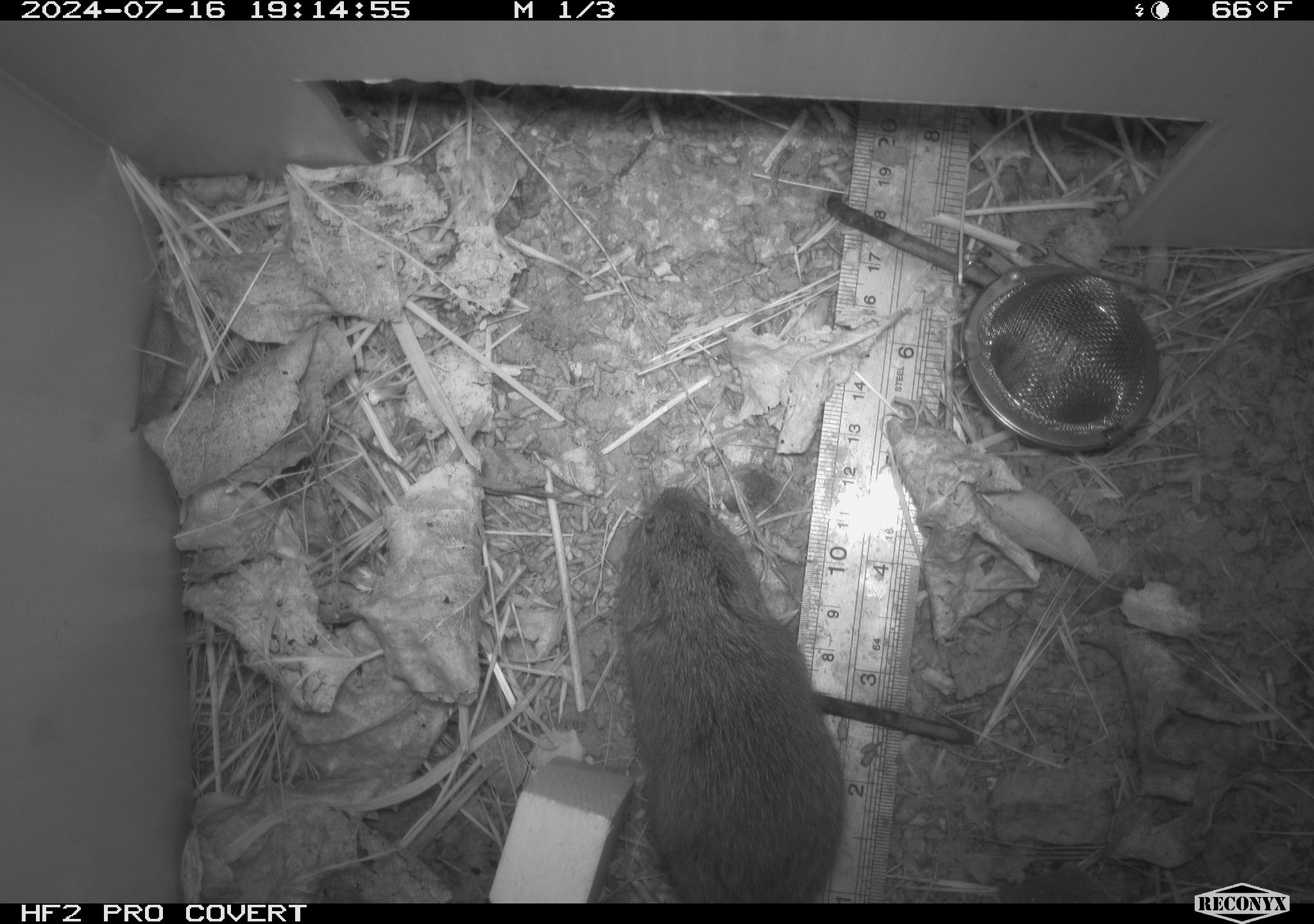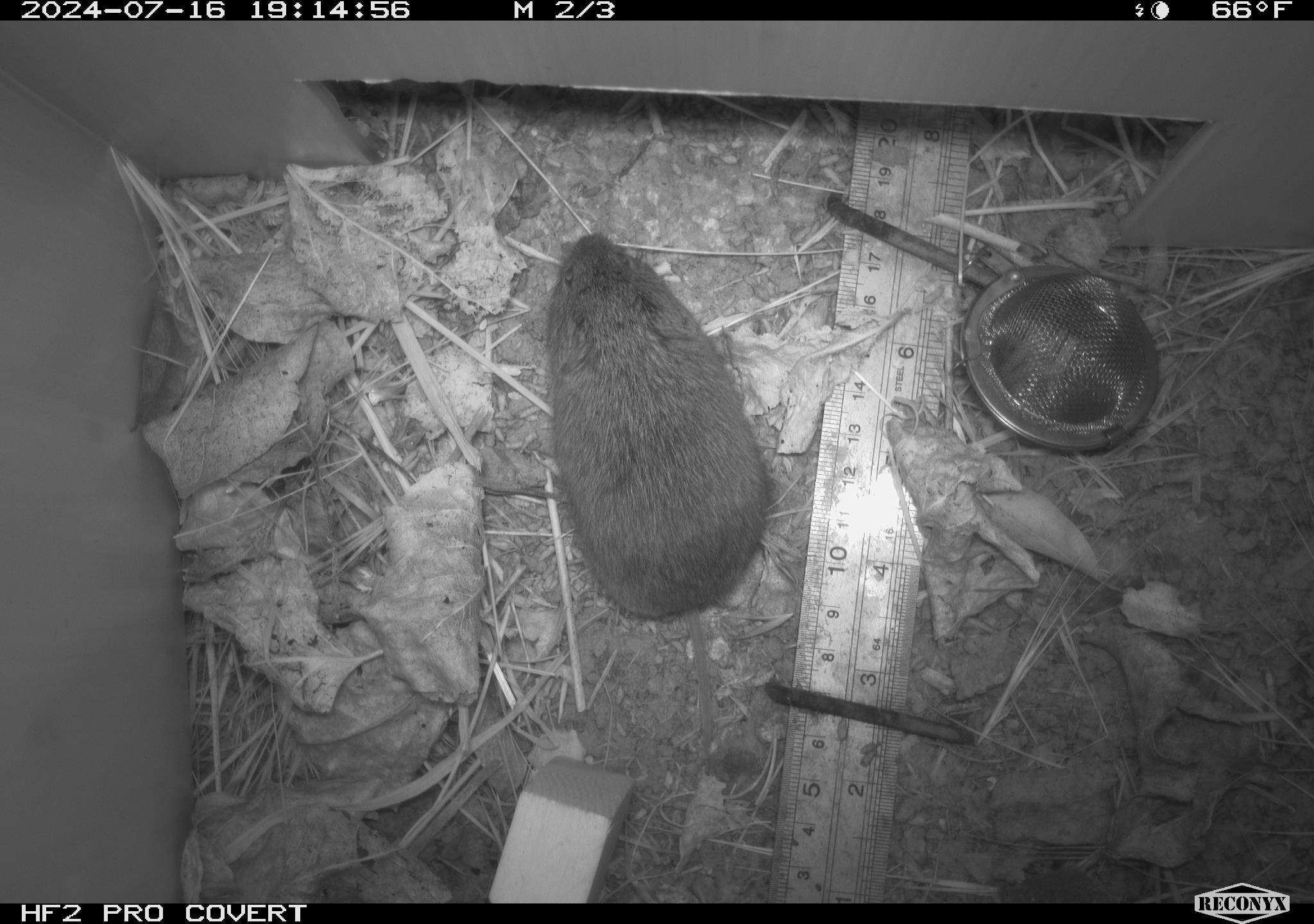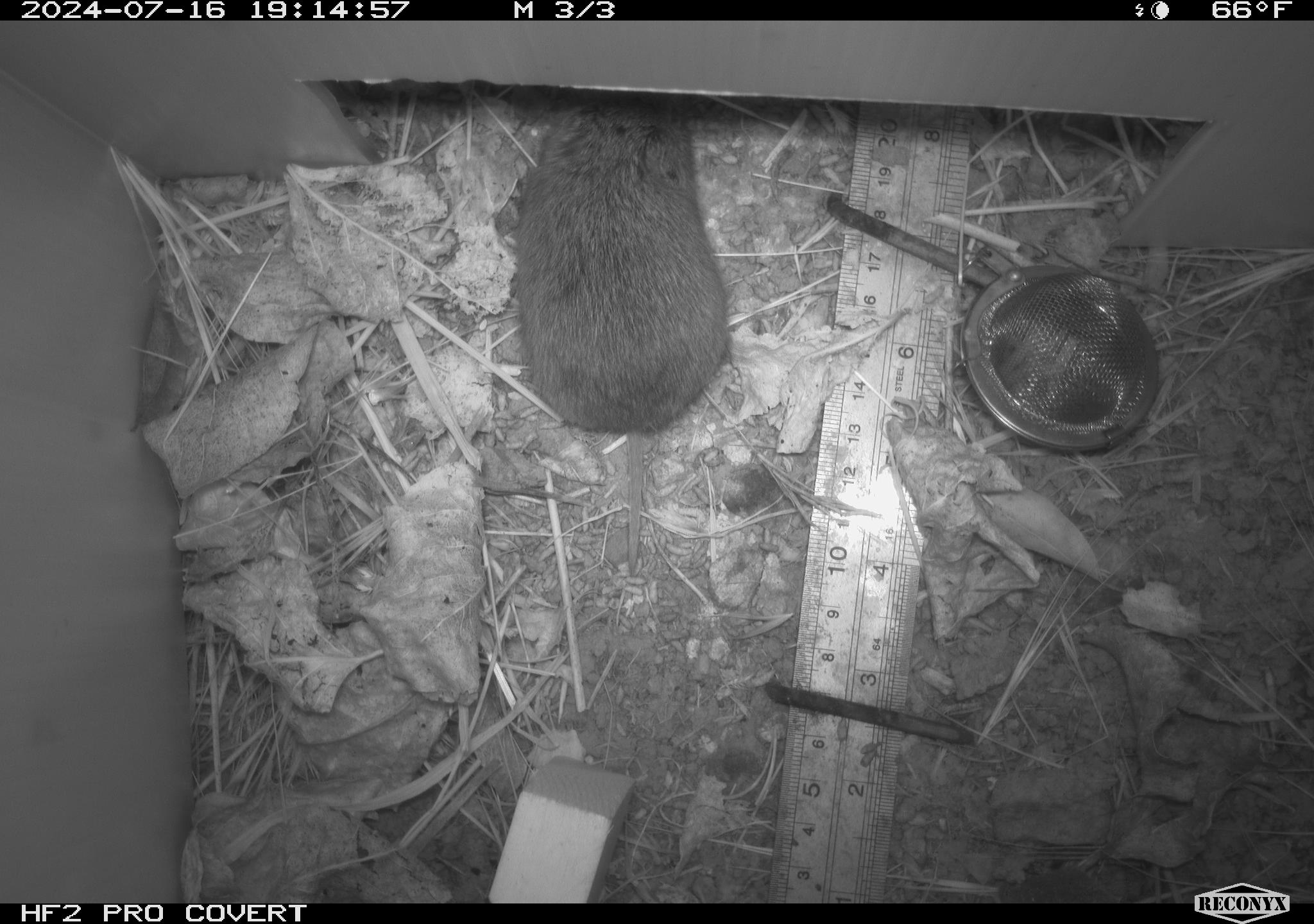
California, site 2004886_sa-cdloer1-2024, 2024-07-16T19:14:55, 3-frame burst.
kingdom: Animalia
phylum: Chordata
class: Mammalia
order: Rodentia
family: Cricetidae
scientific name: Arvicolinae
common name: voles, lemmings, and muskrats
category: arvicolinae subfamily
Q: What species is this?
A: Arvicolinae subfamily (voles, lemmings, and muskrats) (Arvicolinae).